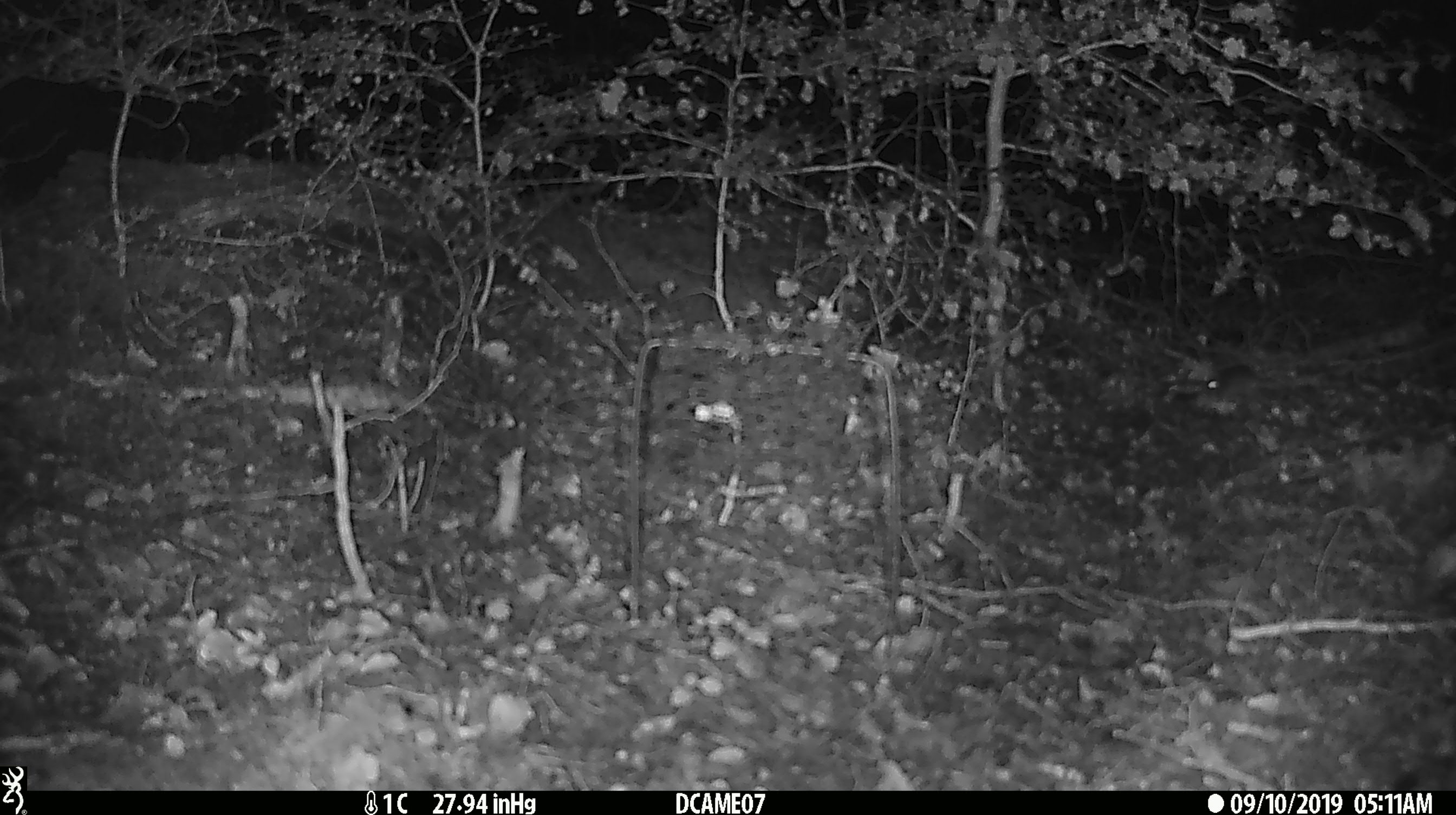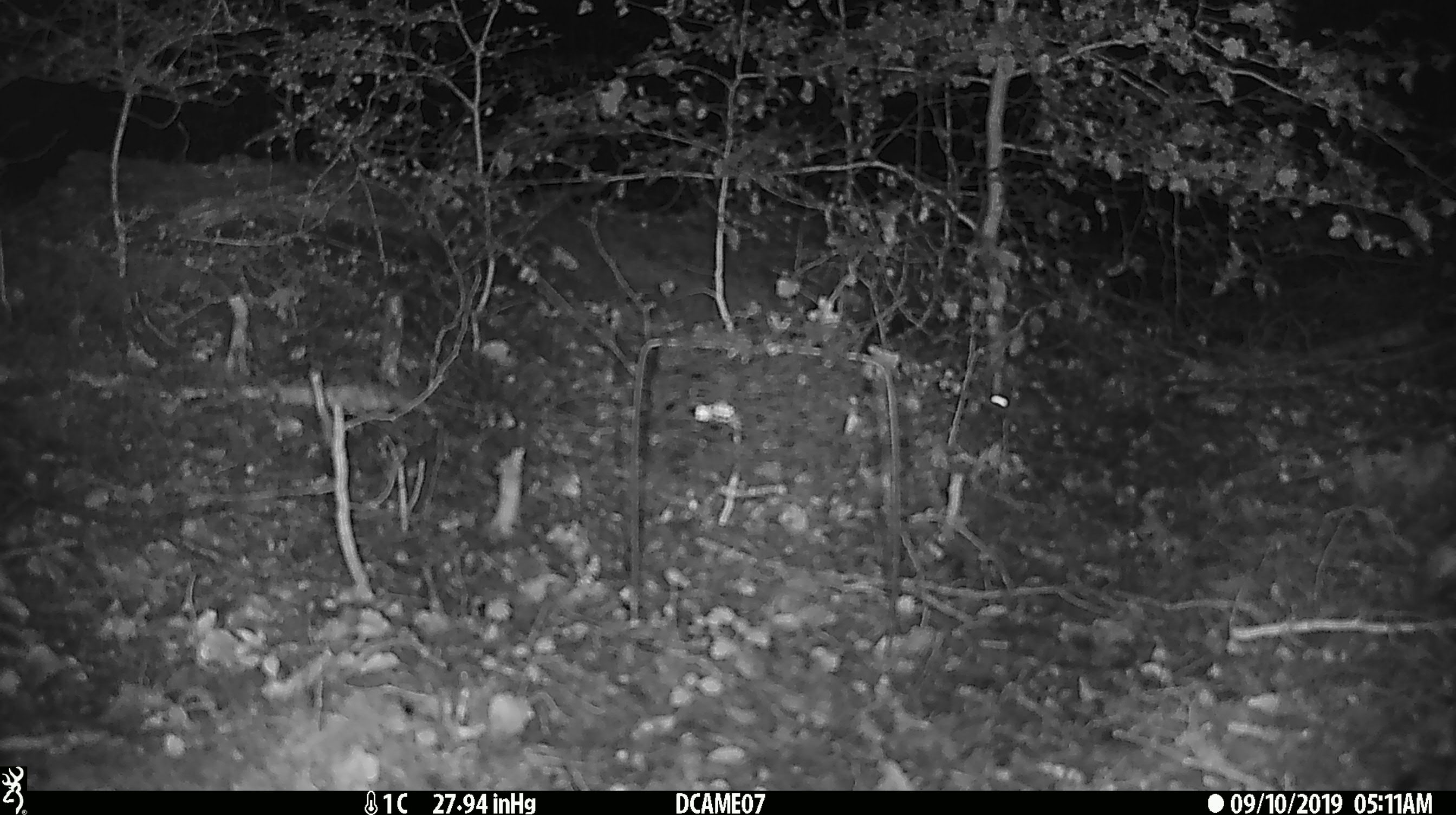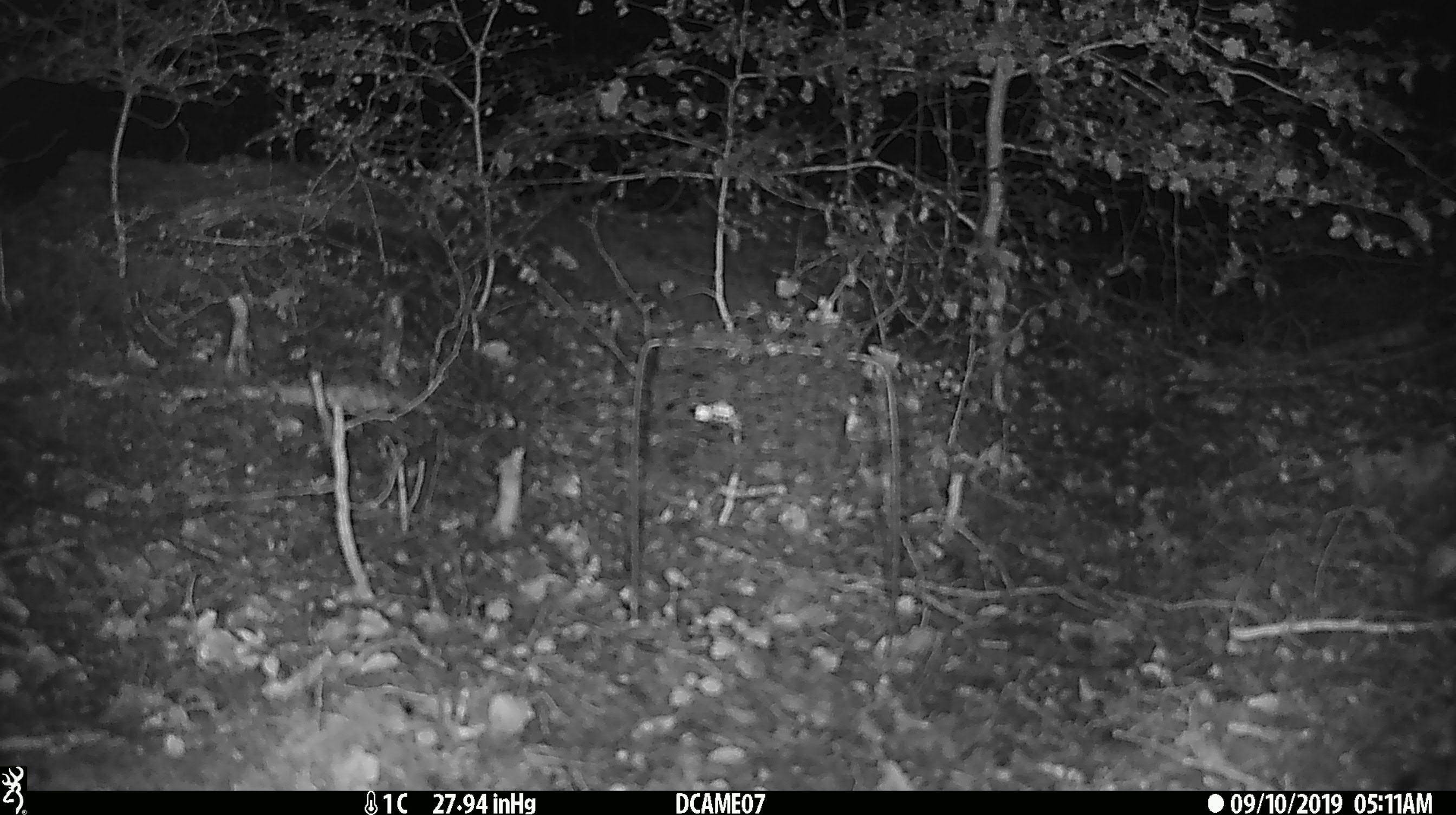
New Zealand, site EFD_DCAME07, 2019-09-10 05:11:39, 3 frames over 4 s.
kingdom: Animalia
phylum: Chordata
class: Mammalia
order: Rodentia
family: Muridae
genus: Mus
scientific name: Mus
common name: mouse